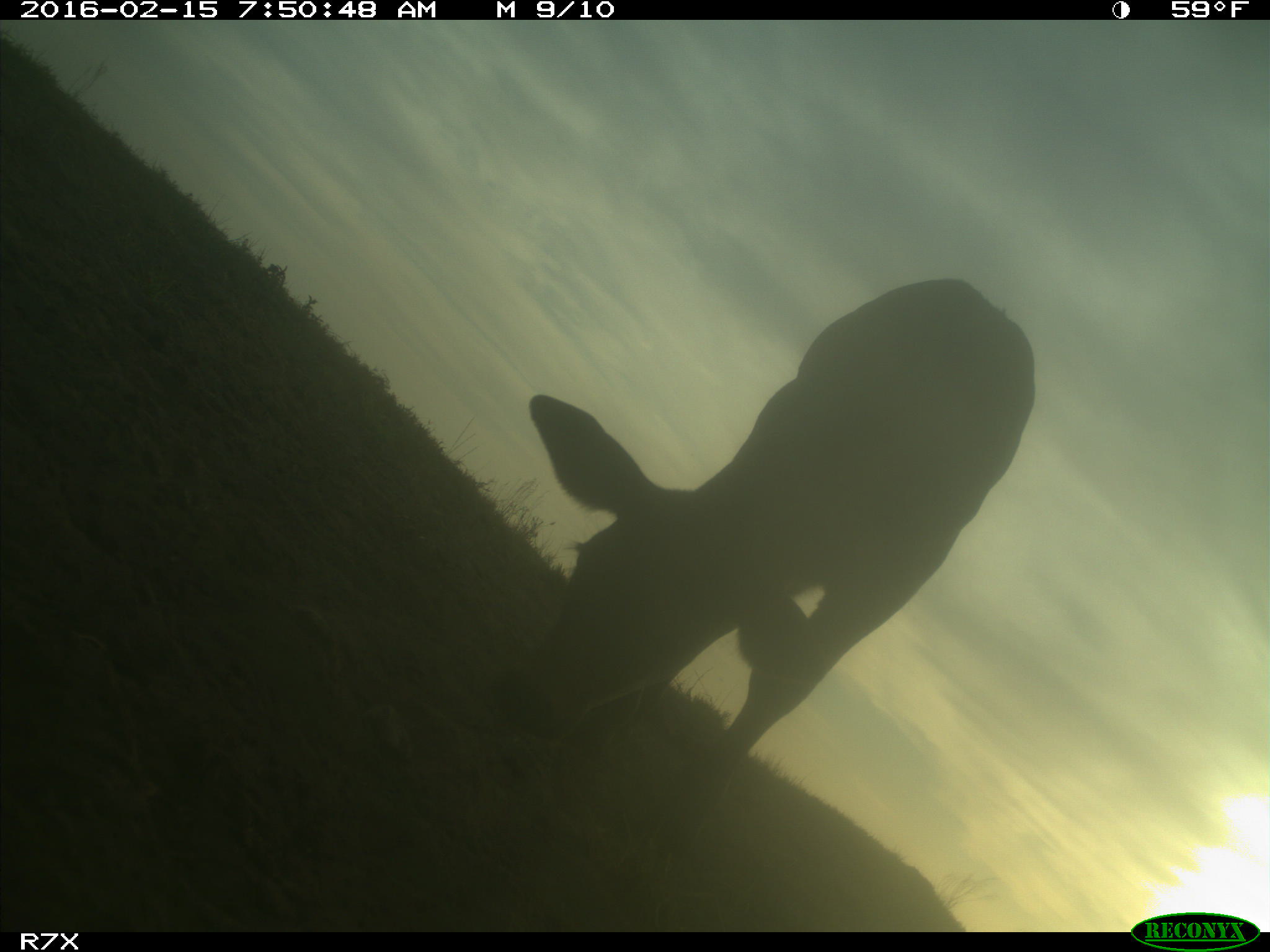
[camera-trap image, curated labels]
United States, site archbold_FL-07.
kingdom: Animalia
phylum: Chordata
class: Mammalia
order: Artiodactyla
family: Bovidae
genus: Bos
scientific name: Bos taurus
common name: domestic cow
Bos taurus (domestic cow).